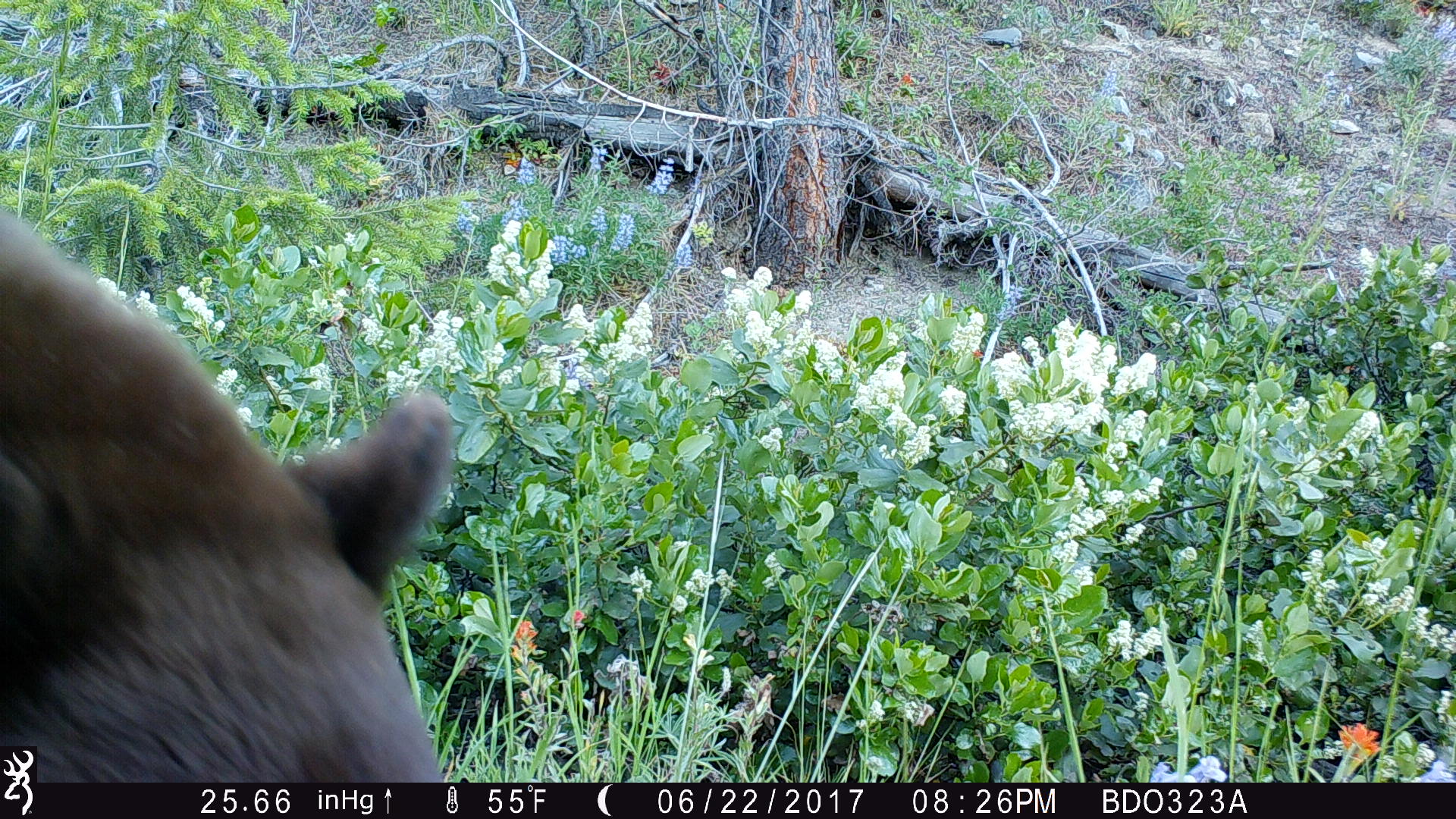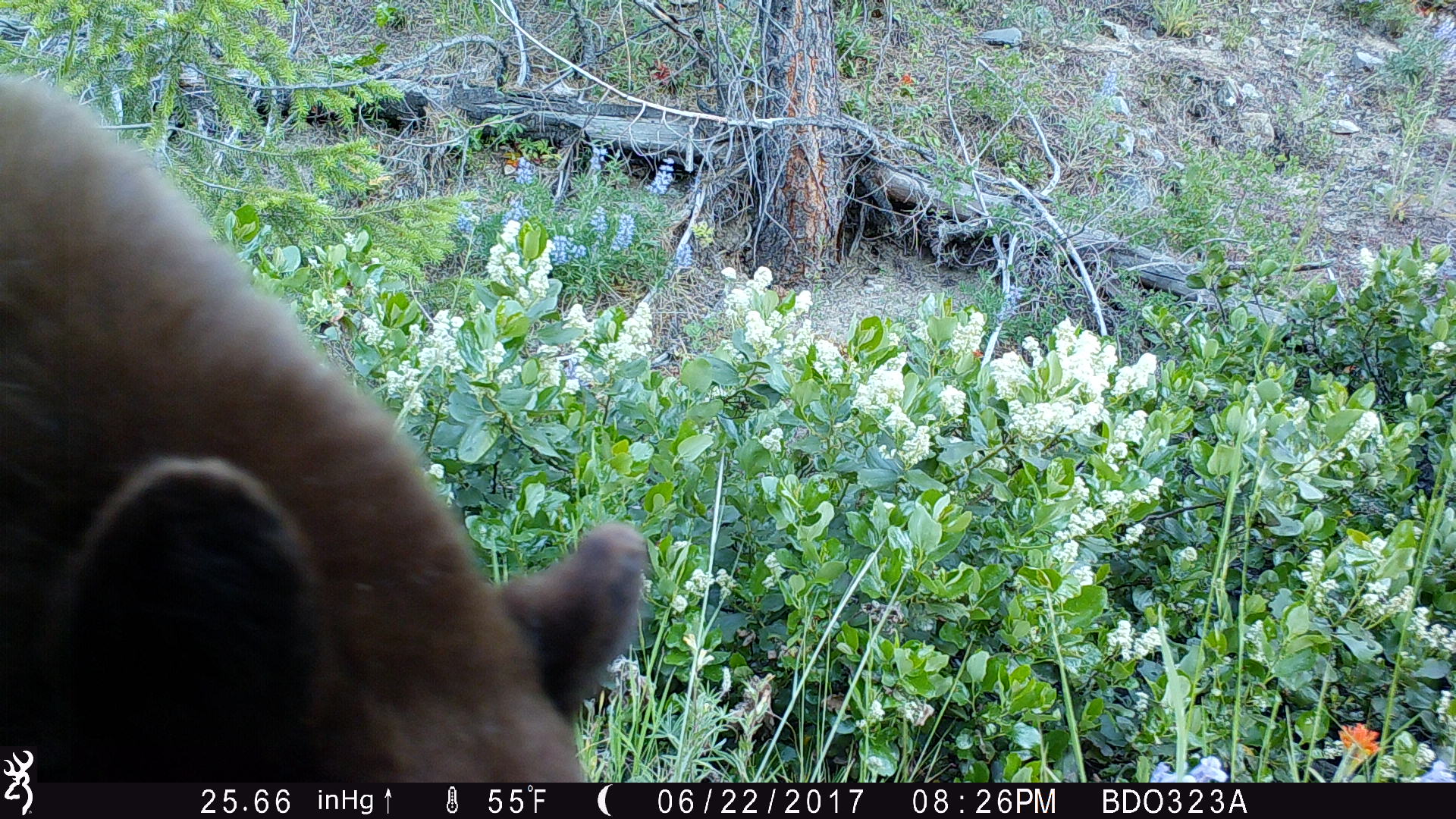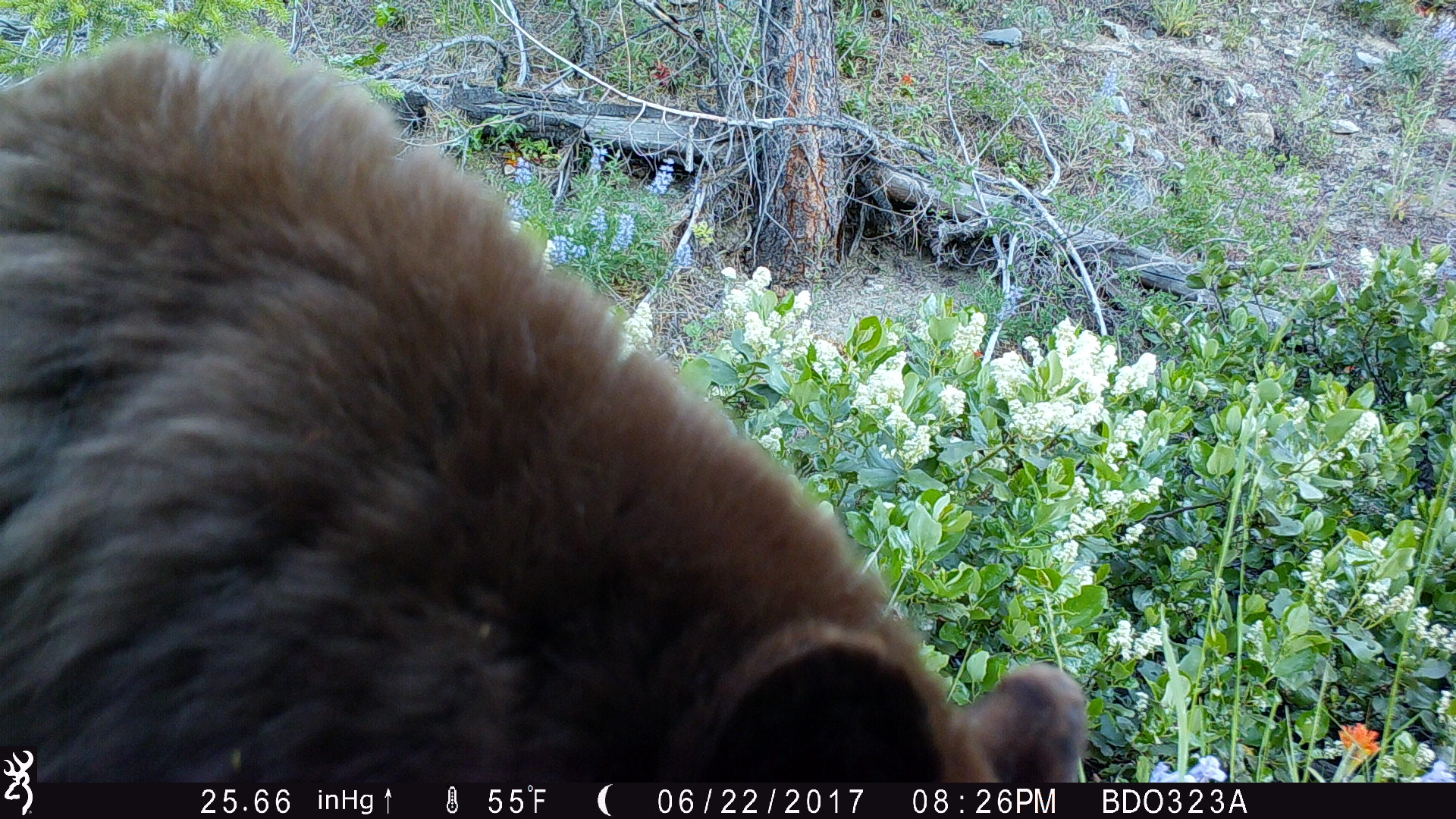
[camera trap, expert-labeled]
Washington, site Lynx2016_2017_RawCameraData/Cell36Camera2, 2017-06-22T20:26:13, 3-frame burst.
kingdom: Animalia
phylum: Chordata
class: Mammalia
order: Carnivora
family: Ursidae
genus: Ursus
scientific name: Ursus americanus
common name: american black bear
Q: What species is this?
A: Ursus americanus (american black bear).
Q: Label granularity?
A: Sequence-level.